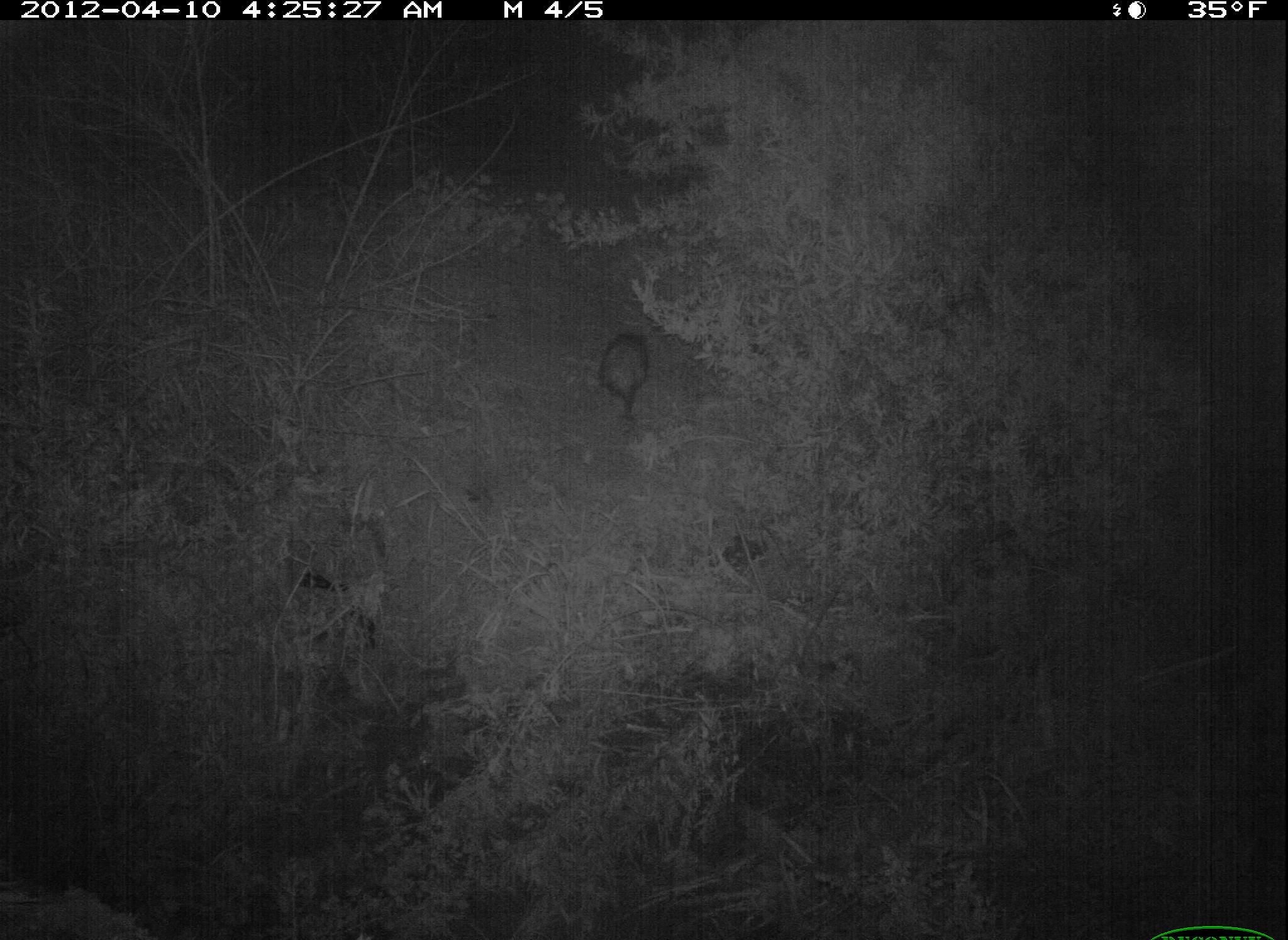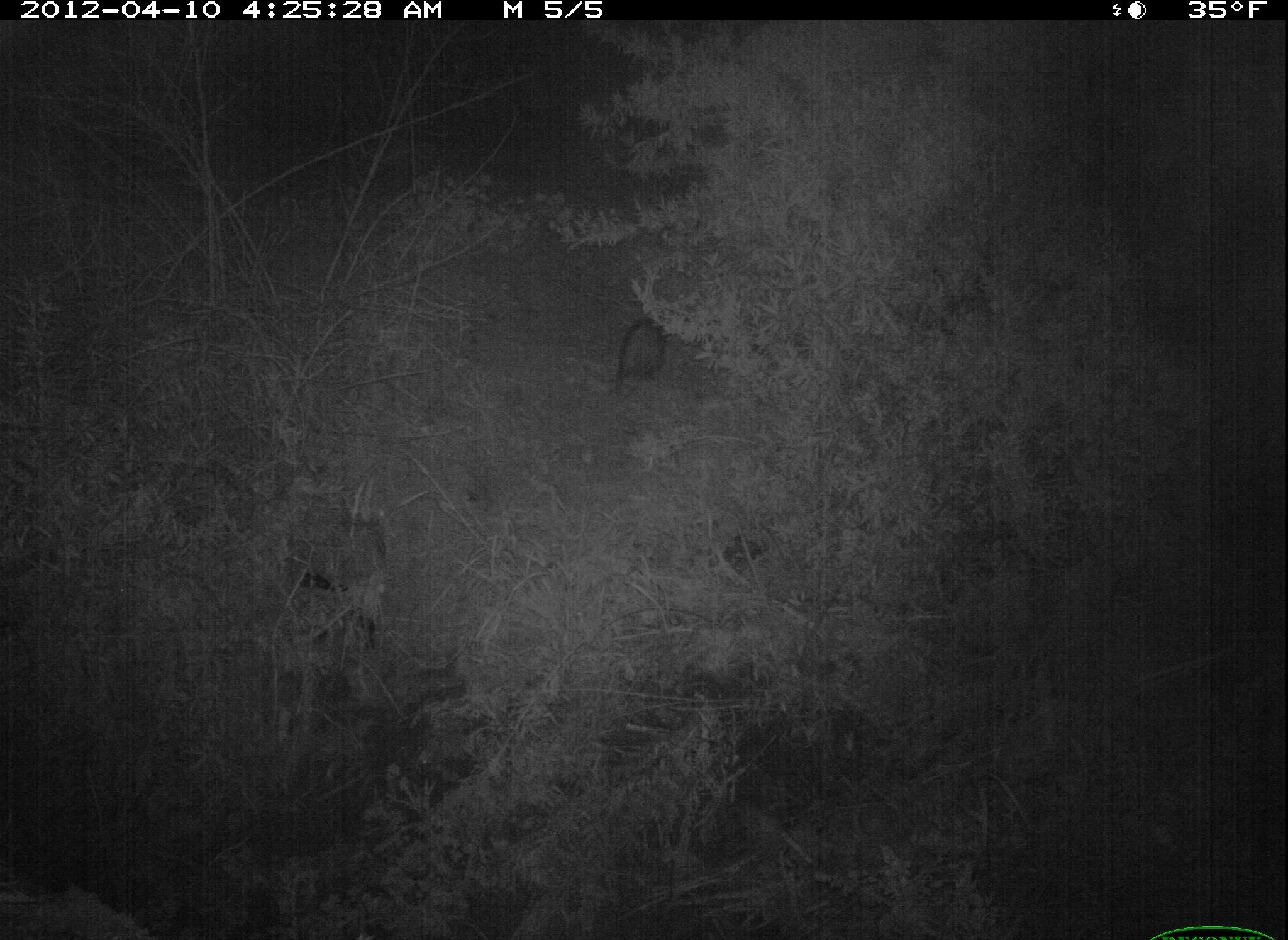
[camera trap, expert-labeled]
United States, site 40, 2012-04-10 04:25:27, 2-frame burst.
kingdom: Animalia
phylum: Chordata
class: Mammalia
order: Didelphimorphia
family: Didelphidae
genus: Didelphis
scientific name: Didelphis virginiana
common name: virginia opossum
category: opossum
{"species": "opossum (virginia opossum) (Didelphis virginiana)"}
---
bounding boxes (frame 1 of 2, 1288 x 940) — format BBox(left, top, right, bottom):
opossum: BBox(586, 322, 676, 441)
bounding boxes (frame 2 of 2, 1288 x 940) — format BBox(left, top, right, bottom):
opossum: BBox(591, 311, 679, 398)